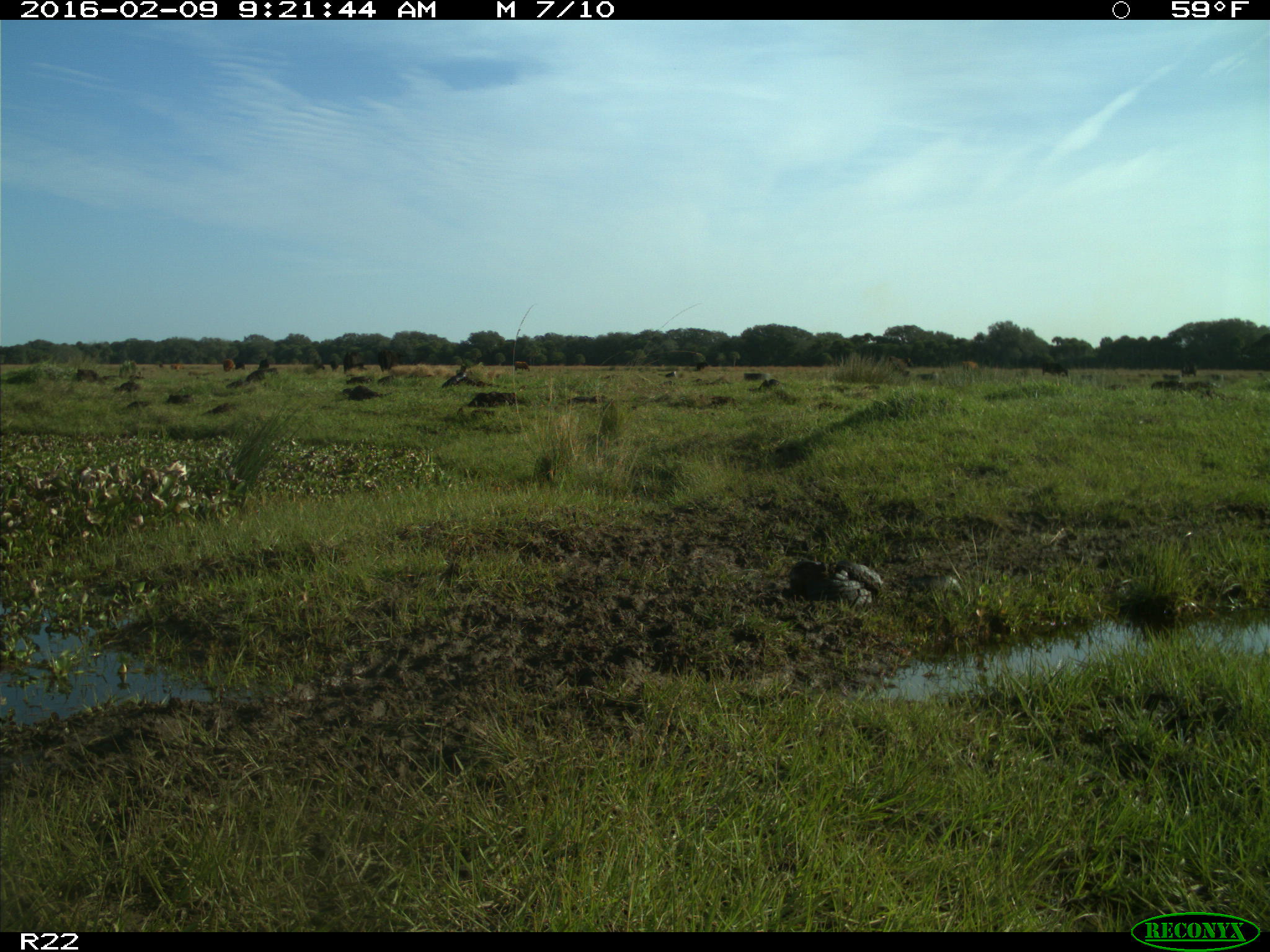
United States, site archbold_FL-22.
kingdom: Animalia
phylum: Chordata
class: Mammalia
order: Artiodactyla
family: Bovidae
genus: Bos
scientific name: Bos taurus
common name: domestic cow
Bos taurus (domestic cow).